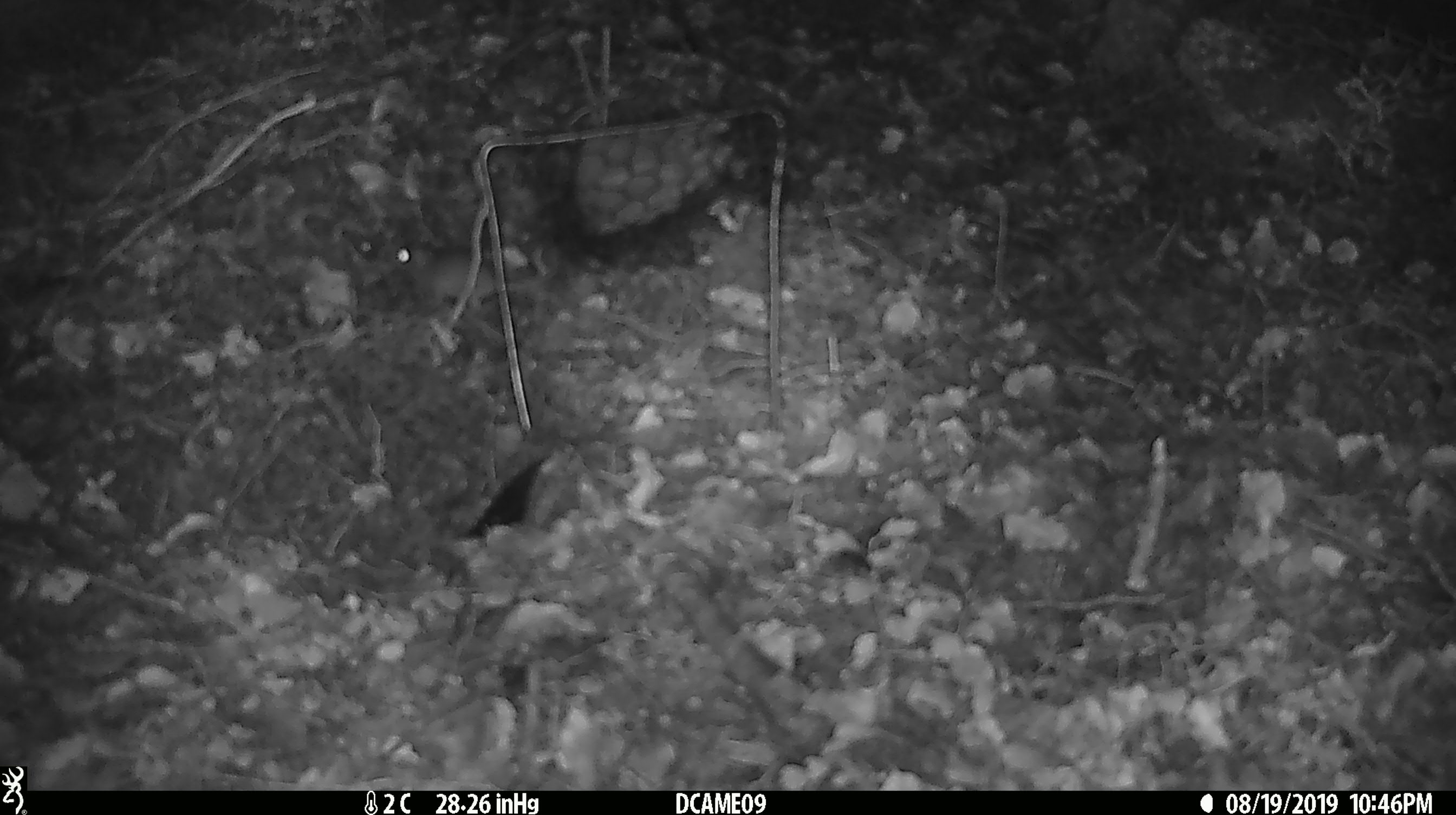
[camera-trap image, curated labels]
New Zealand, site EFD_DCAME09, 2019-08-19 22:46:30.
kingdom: Animalia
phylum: Chordata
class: Mammalia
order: Rodentia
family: Muridae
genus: Mus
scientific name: Mus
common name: mouse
Mouse (Mus).